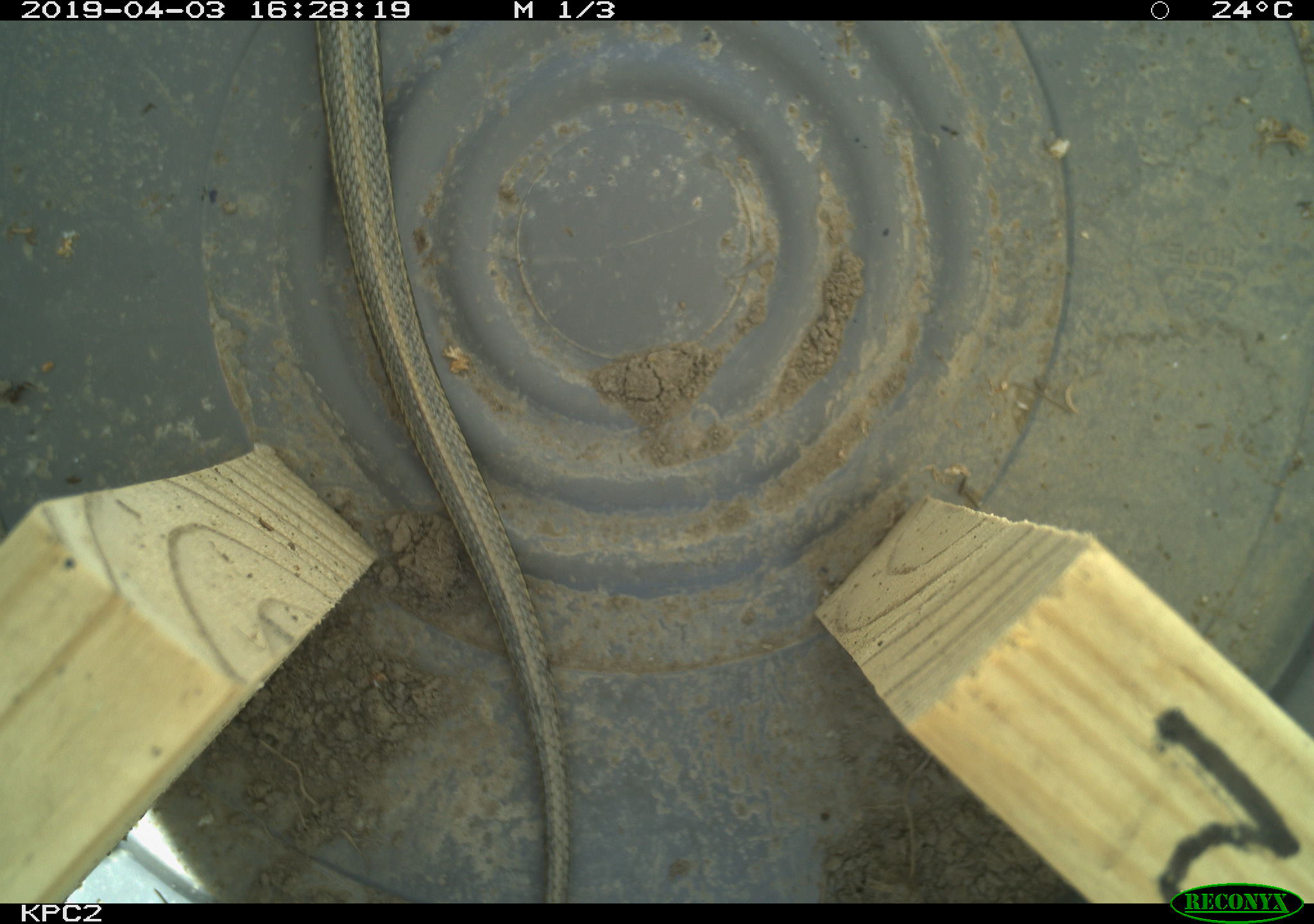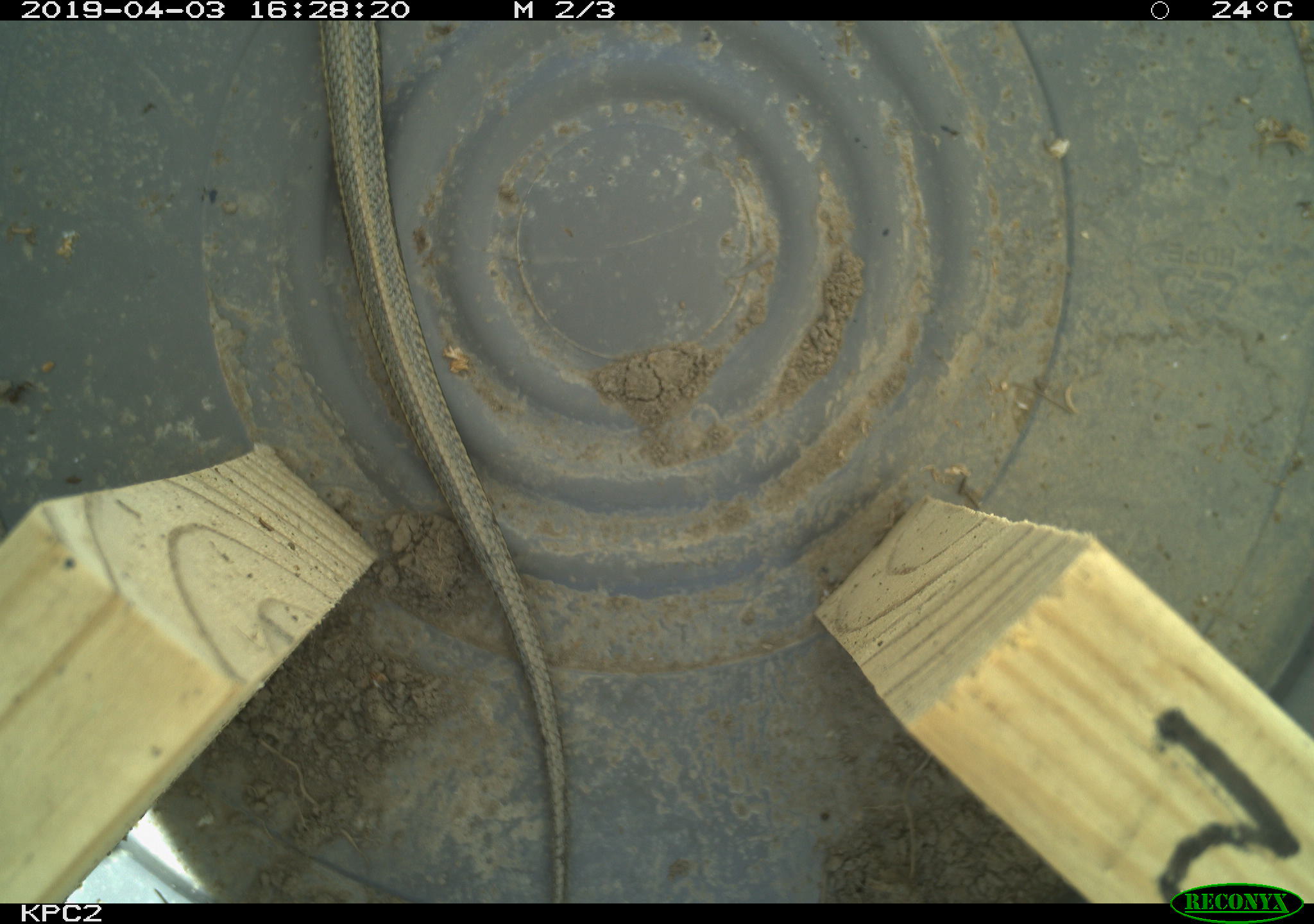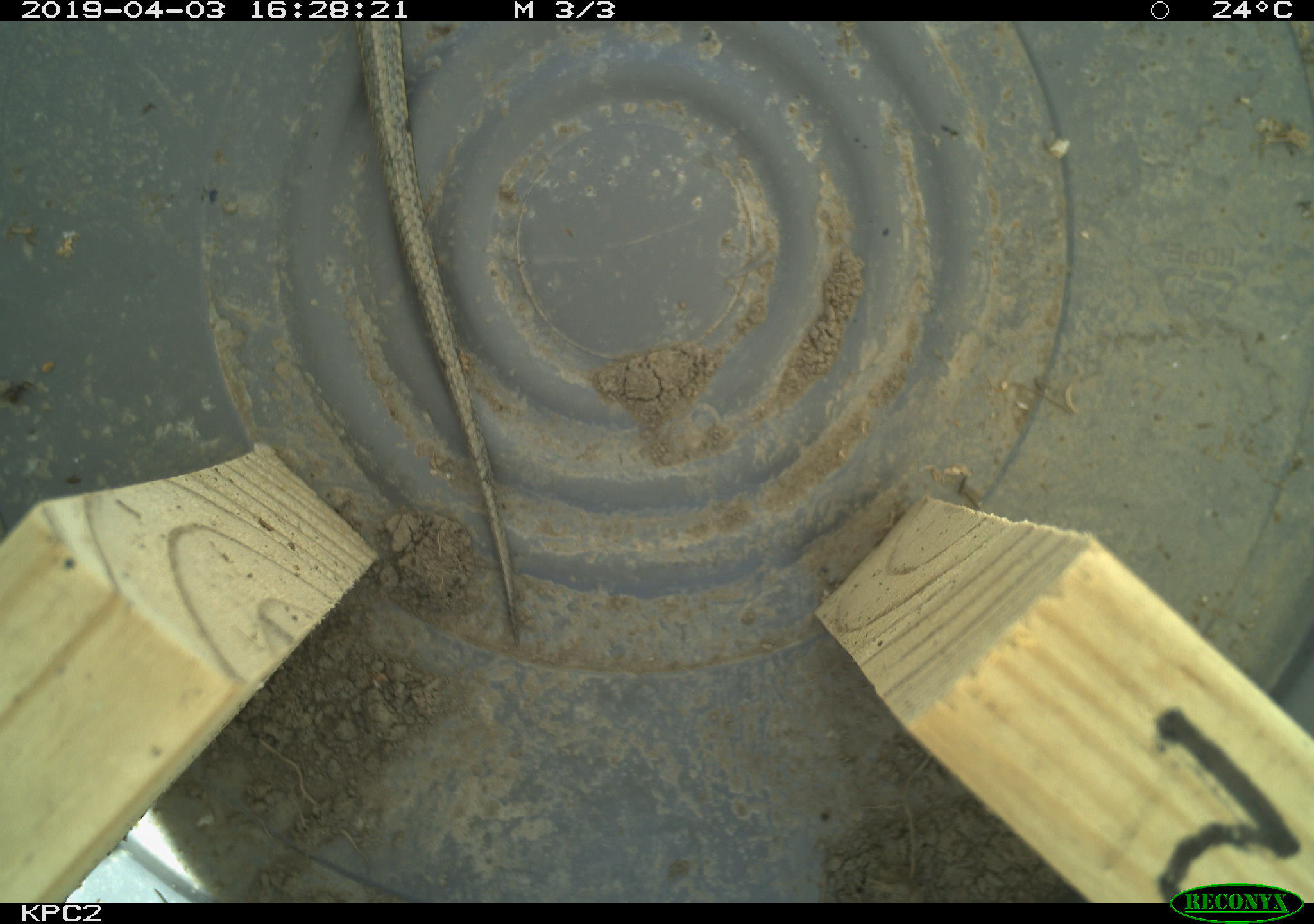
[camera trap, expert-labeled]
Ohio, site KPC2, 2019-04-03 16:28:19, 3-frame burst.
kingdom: Animalia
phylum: Chordata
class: Reptilia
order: Squamata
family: Colubridae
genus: Thamnophis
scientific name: Thamnophis radix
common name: plains gartersnake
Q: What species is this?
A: Plains gartersnake (Thamnophis radix).